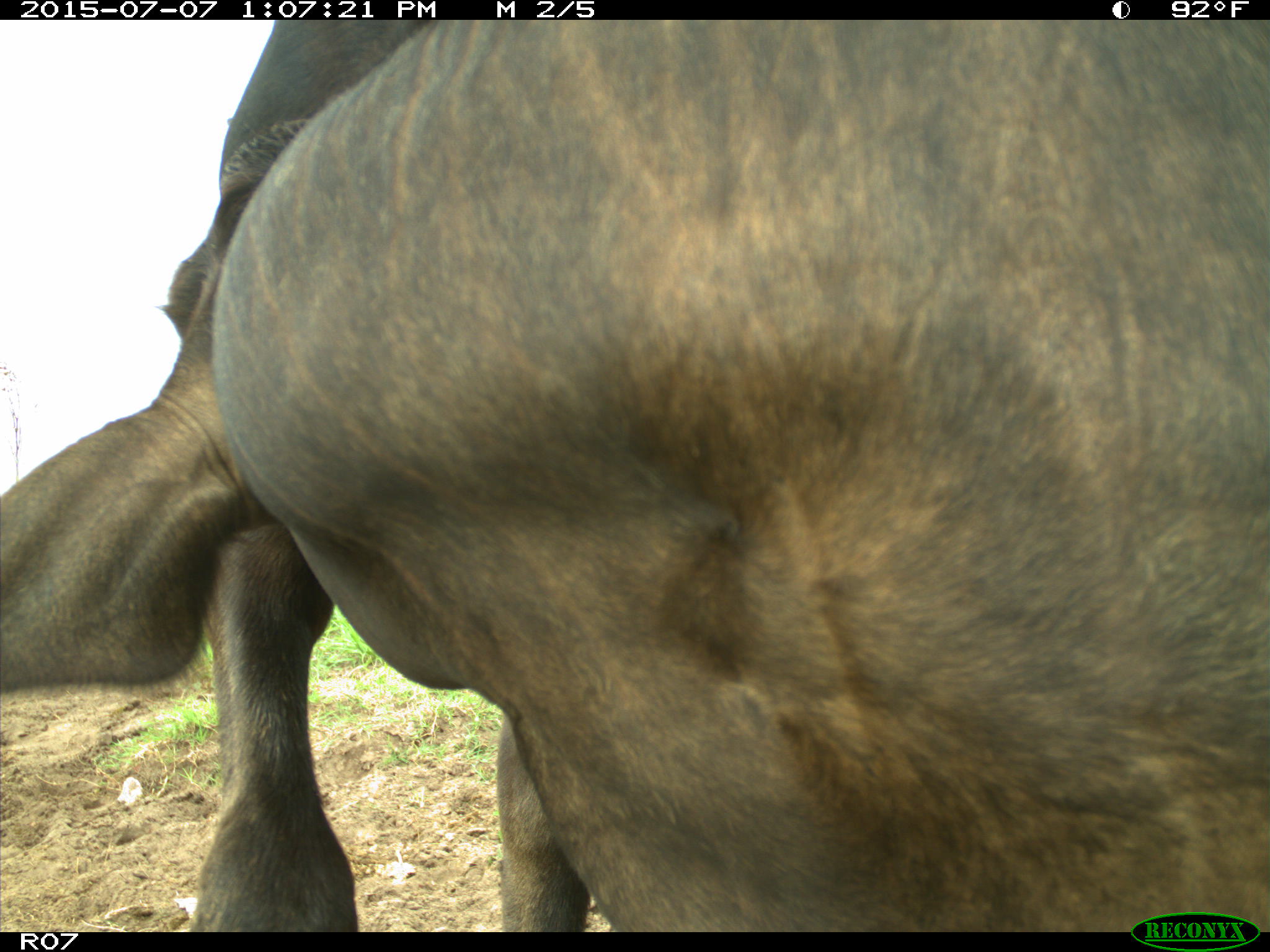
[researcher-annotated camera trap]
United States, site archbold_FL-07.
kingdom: Animalia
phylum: Chordata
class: Mammalia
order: Artiodactyla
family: Bovidae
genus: Bos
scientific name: Bos taurus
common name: domestic cow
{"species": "Bos taurus (domestic cow)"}